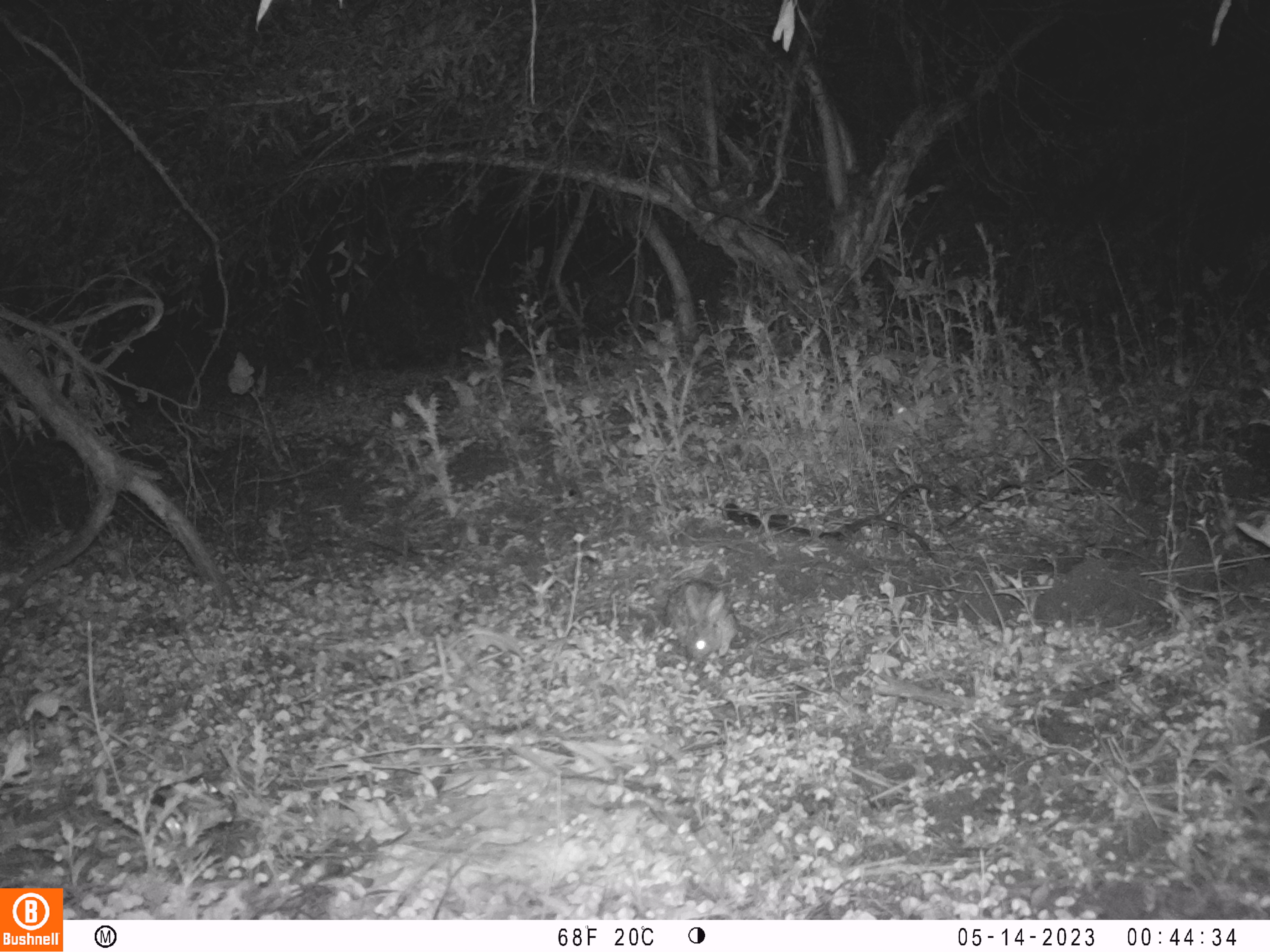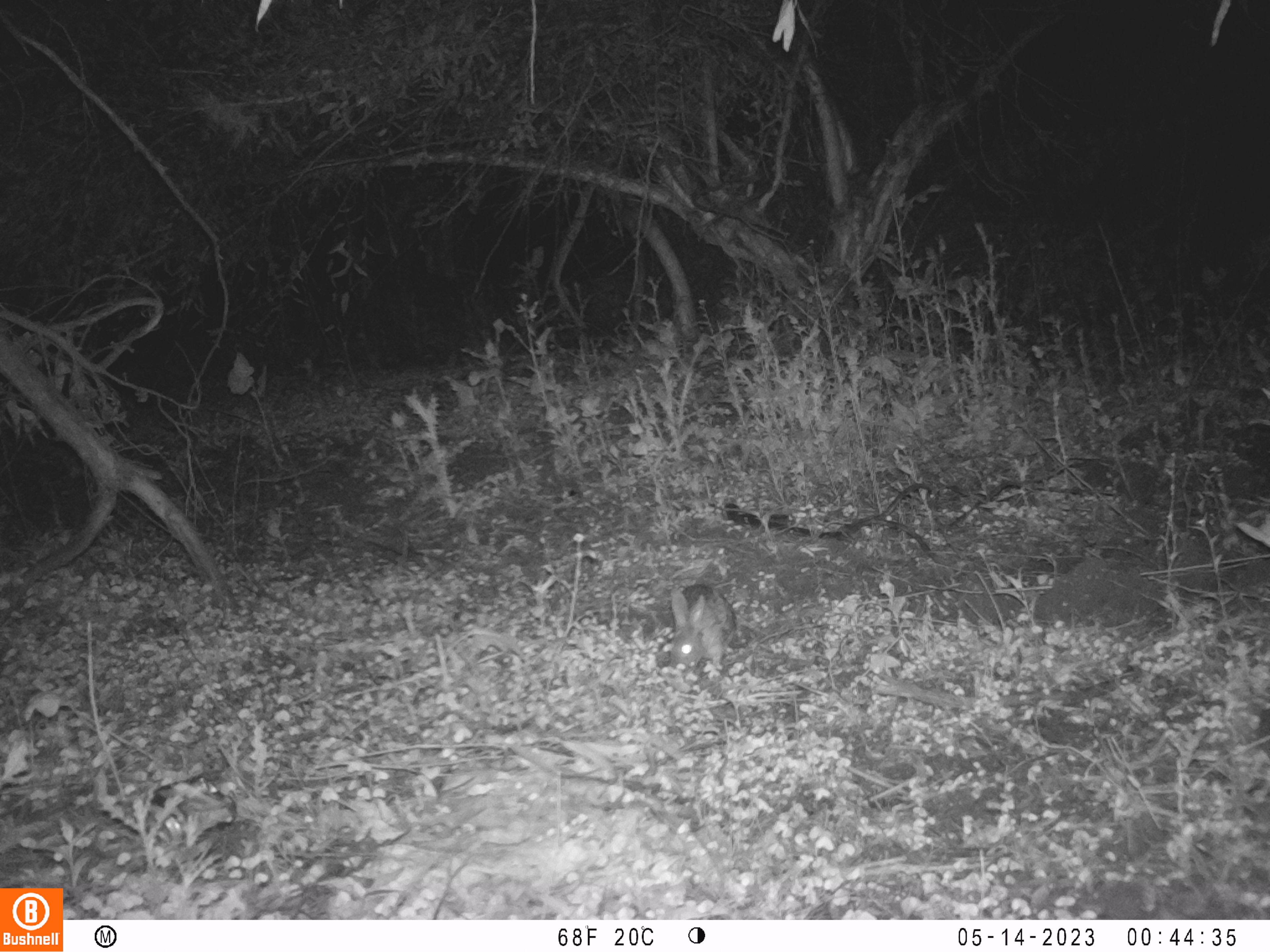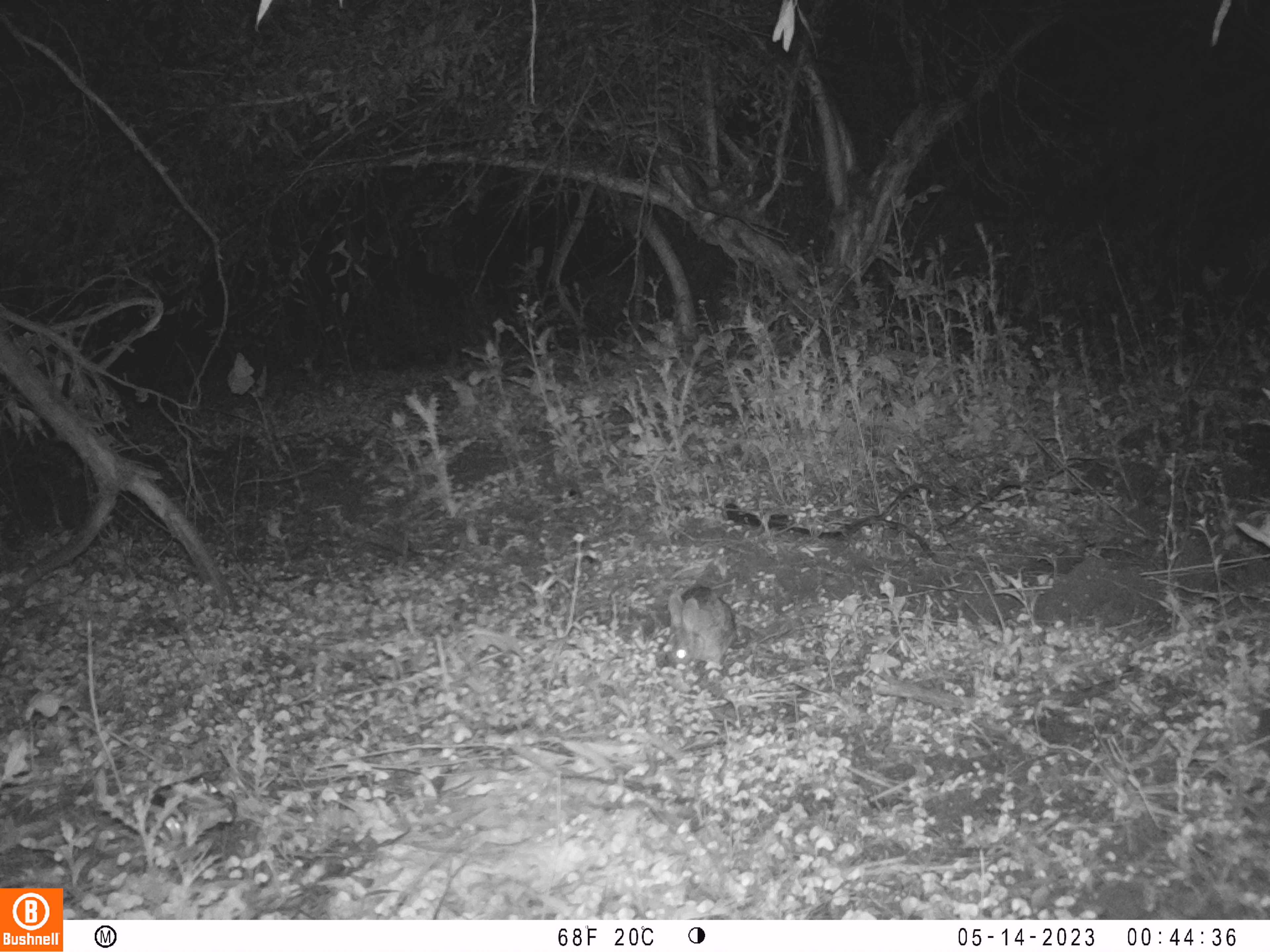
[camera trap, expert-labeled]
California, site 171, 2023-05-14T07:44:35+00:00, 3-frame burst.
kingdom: Animalia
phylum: Chordata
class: Mammalia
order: Lagomorpha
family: Leporidae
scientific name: Leporidae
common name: rabbit